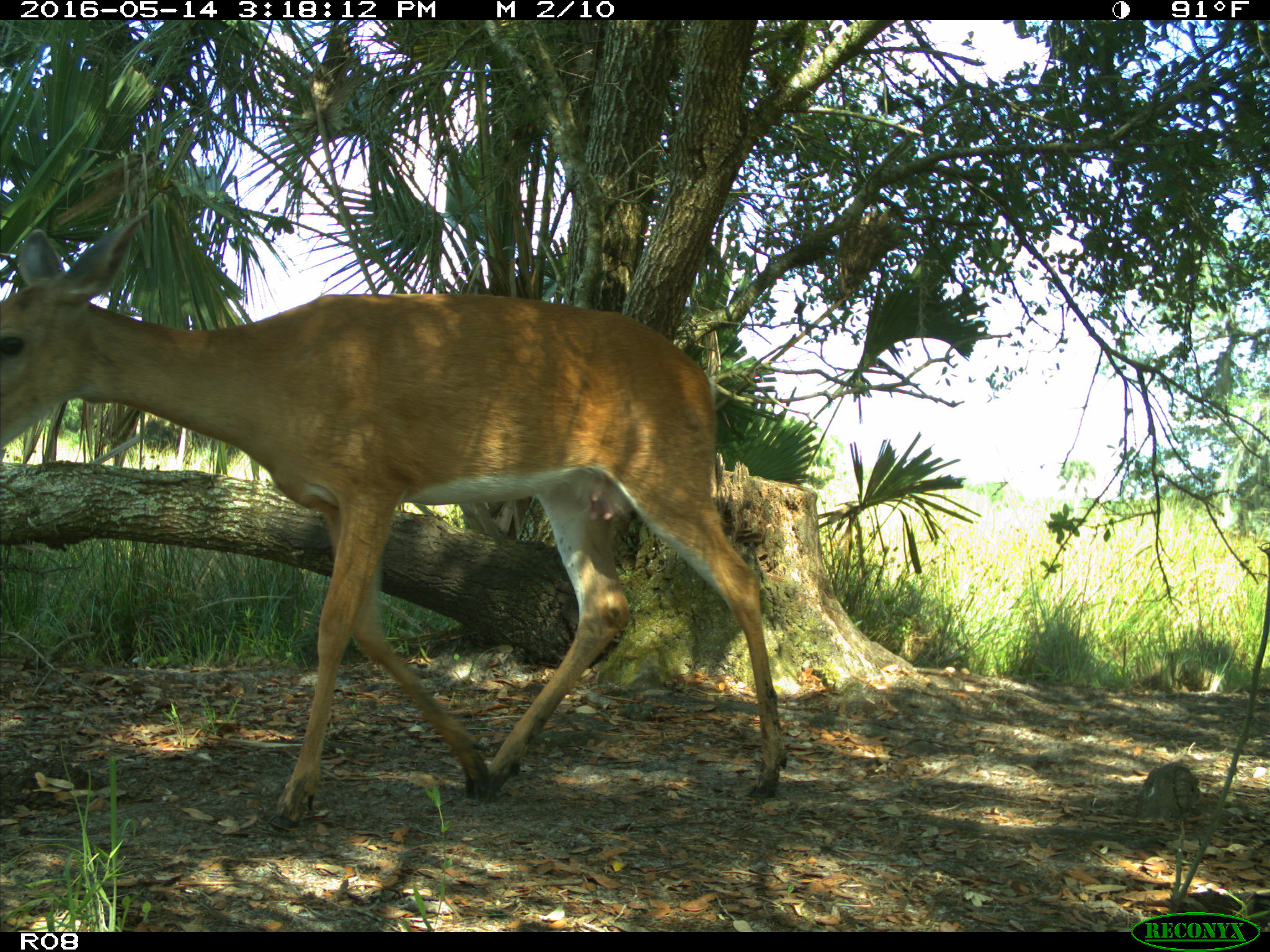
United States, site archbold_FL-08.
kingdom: Animalia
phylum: Chordata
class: Mammalia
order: Artiodactyla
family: Cervidae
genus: Odocoileus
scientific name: Odocoileus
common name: deer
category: unidentified deer